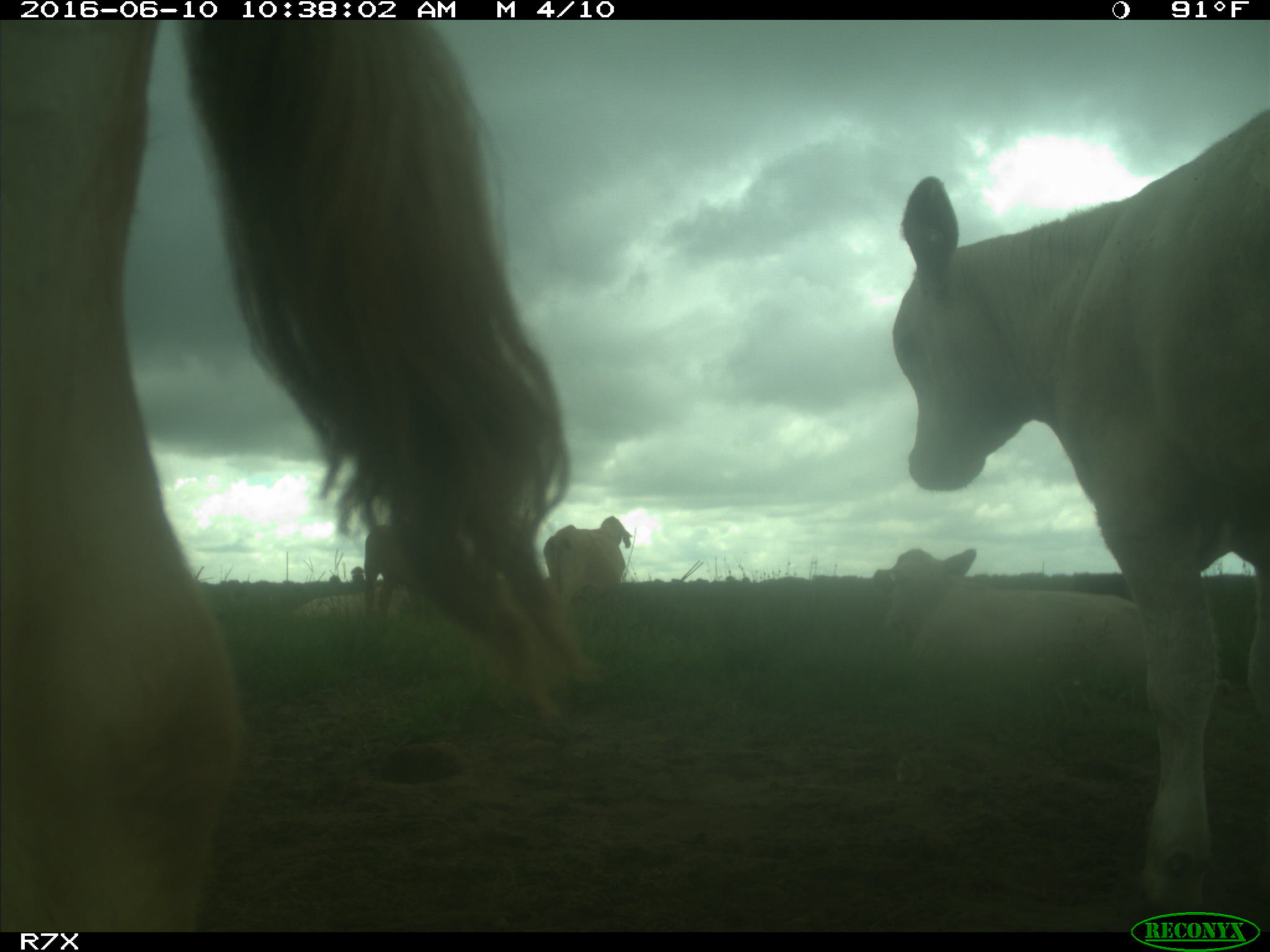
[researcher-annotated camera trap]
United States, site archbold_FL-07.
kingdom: Animalia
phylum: Chordata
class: Mammalia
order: Artiodactyla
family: Bovidae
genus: Bos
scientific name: Bos taurus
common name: domestic cow